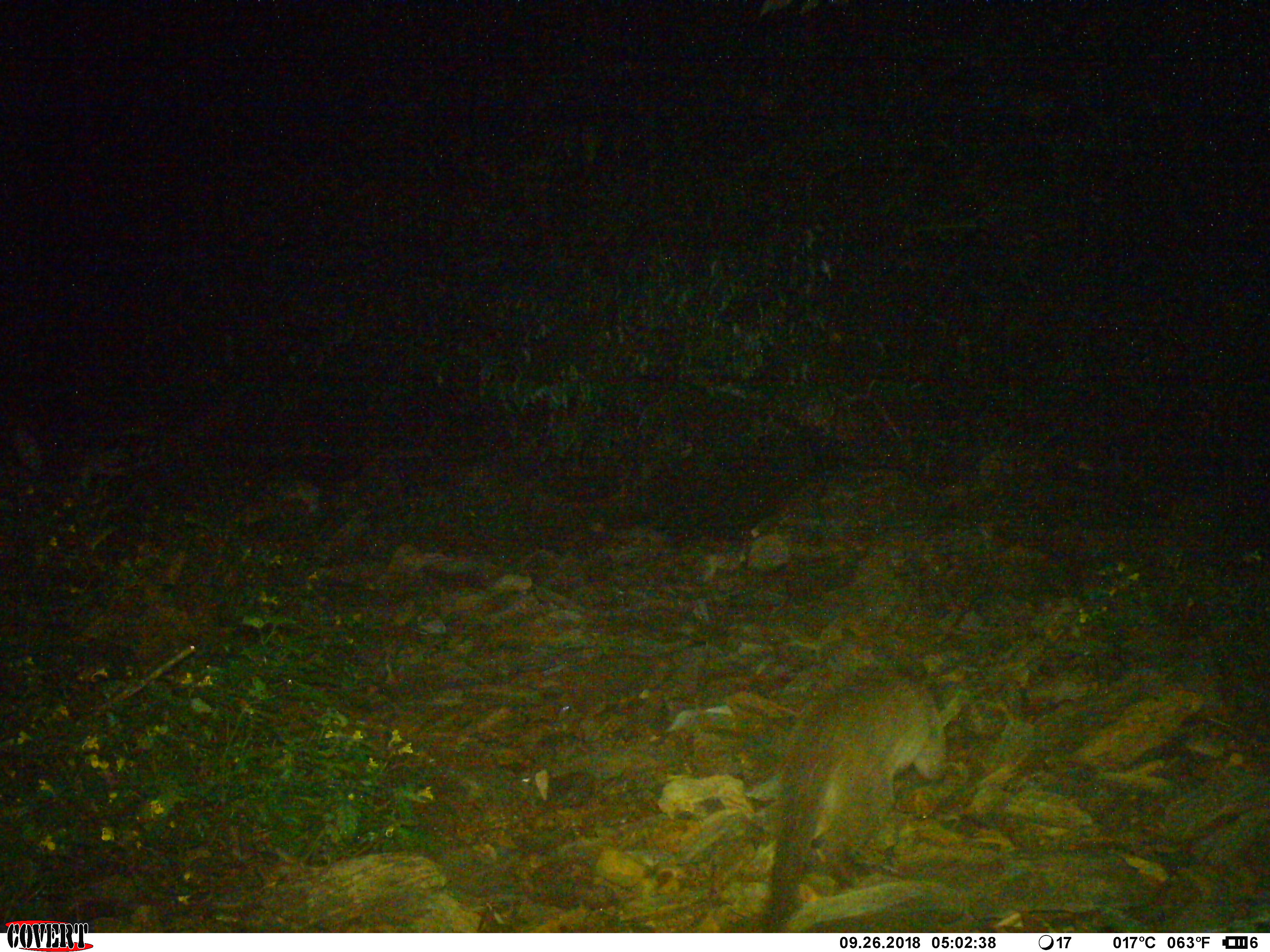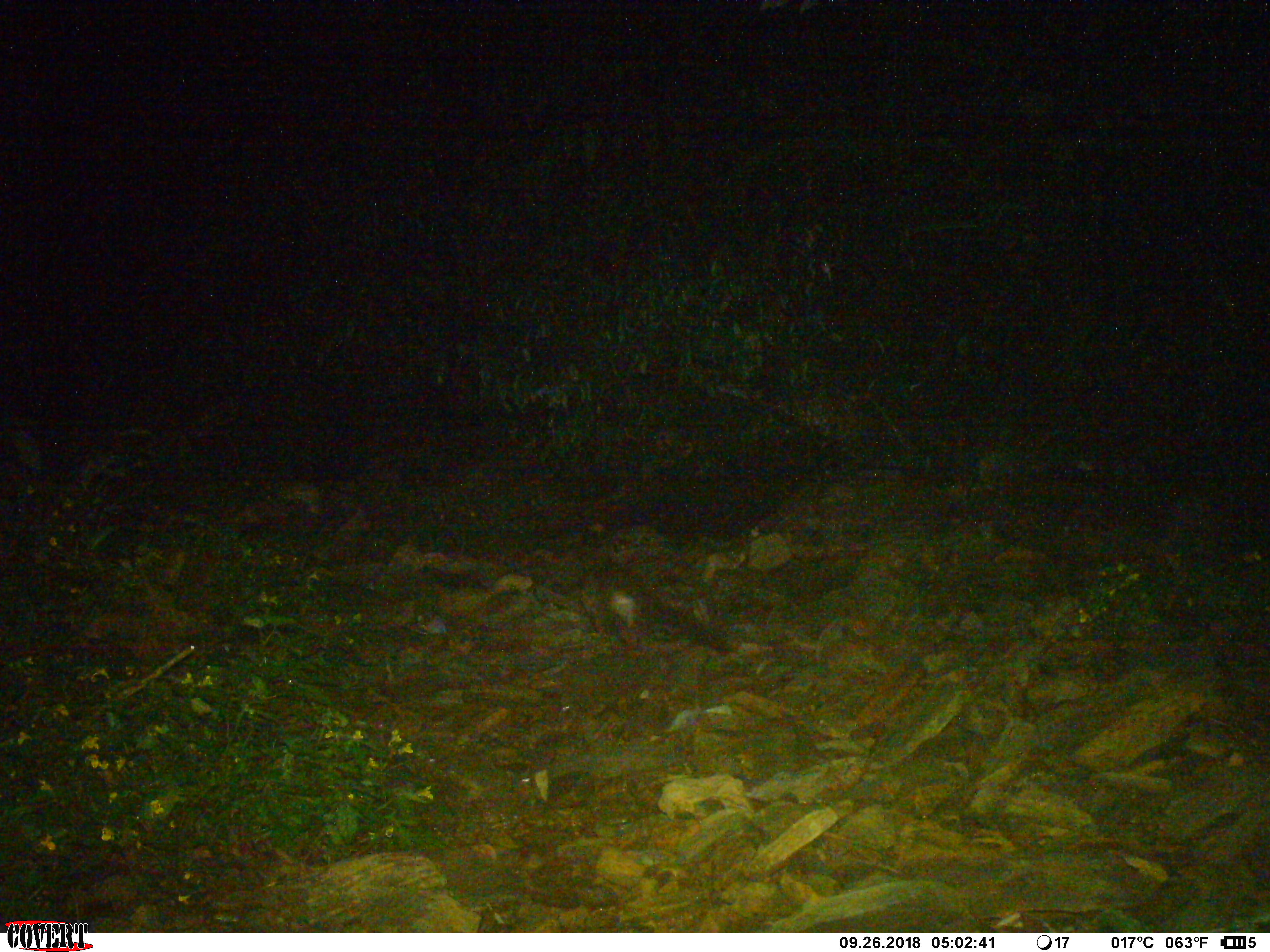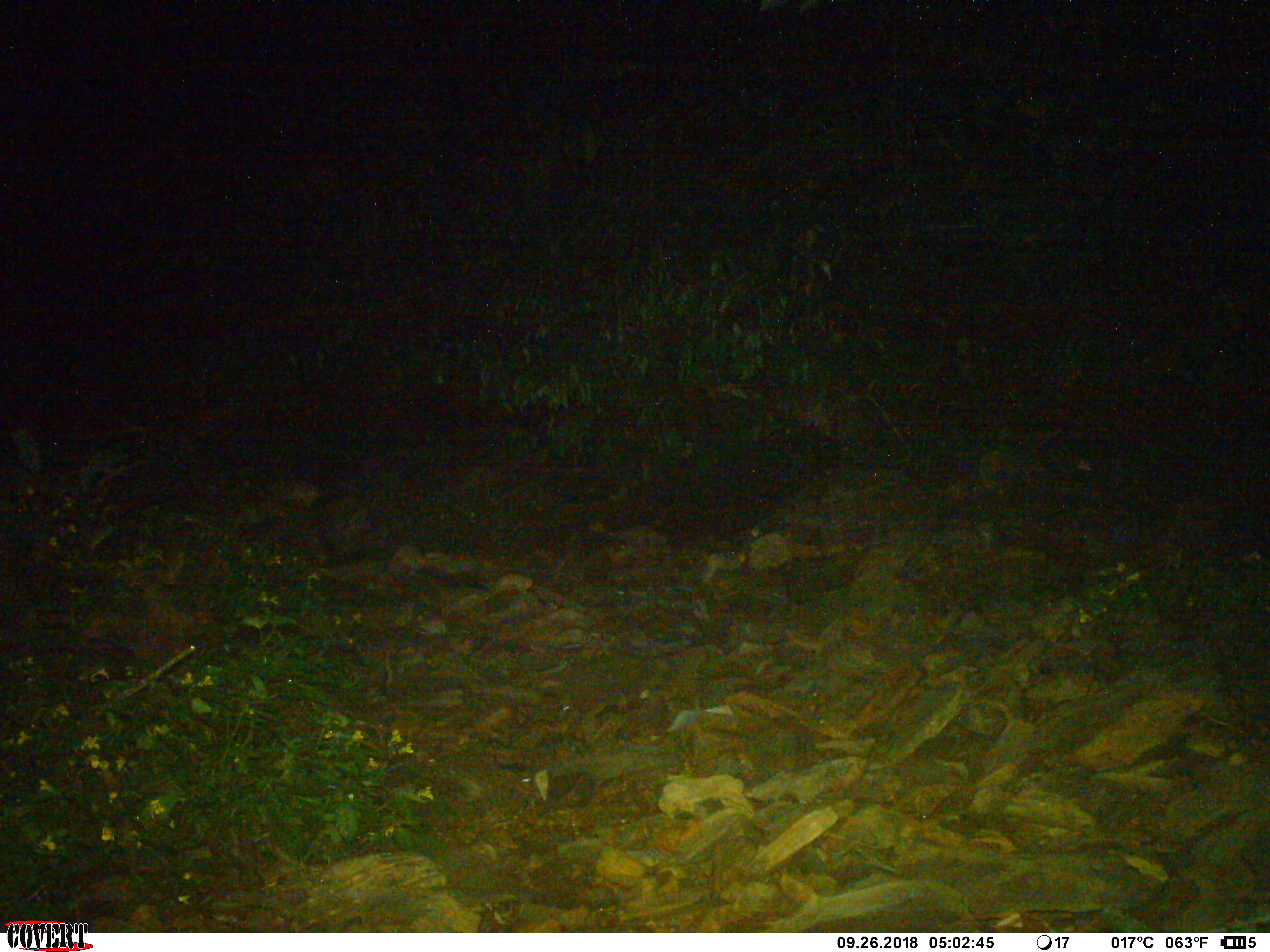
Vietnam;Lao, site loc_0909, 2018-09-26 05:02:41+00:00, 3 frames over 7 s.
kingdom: Animalia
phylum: Chordata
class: Mammalia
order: Carnivora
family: Viverridae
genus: Paguma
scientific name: Paguma larvata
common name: masked palm civet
Masked palm civet (Paguma larvata). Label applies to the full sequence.